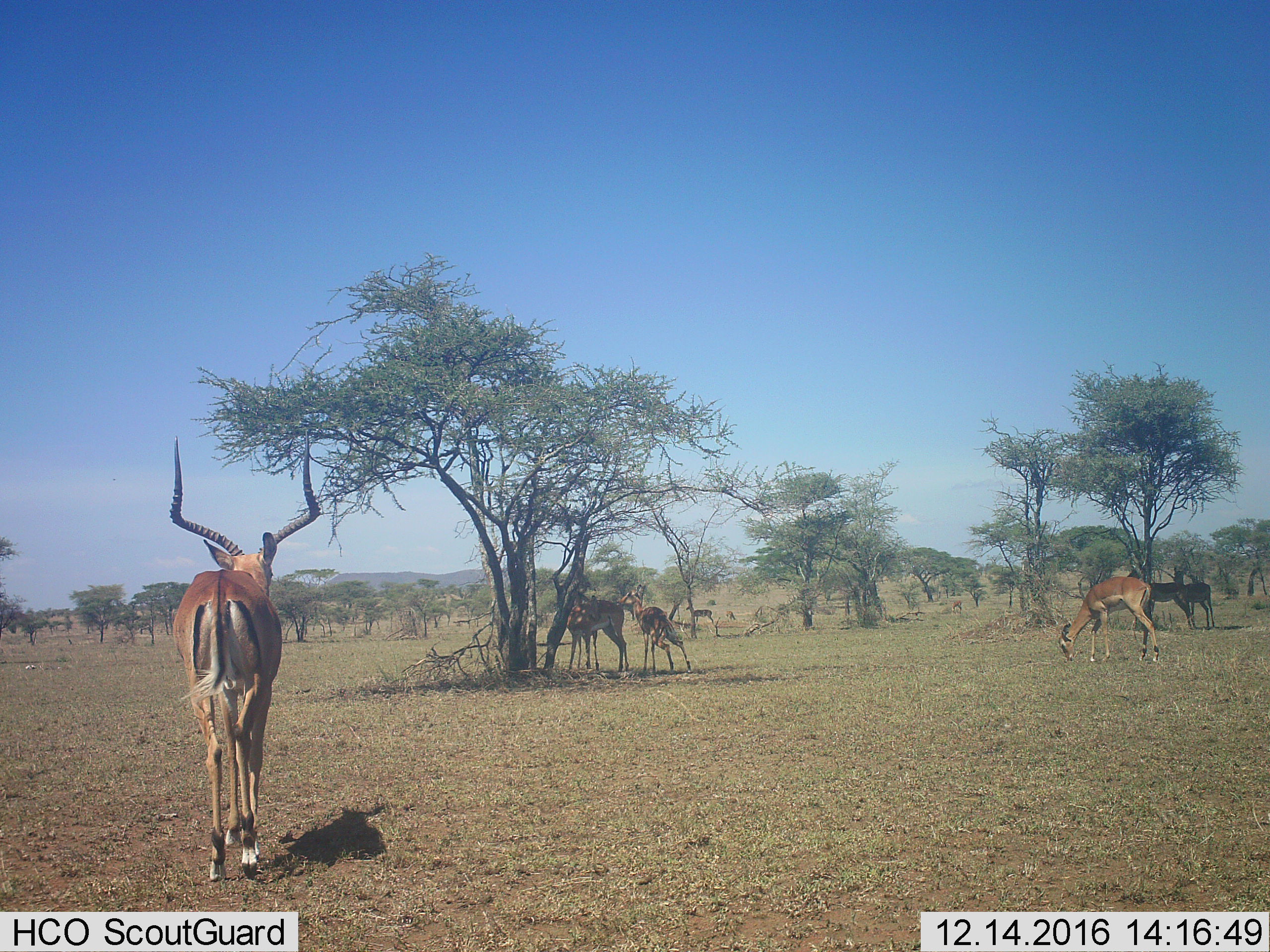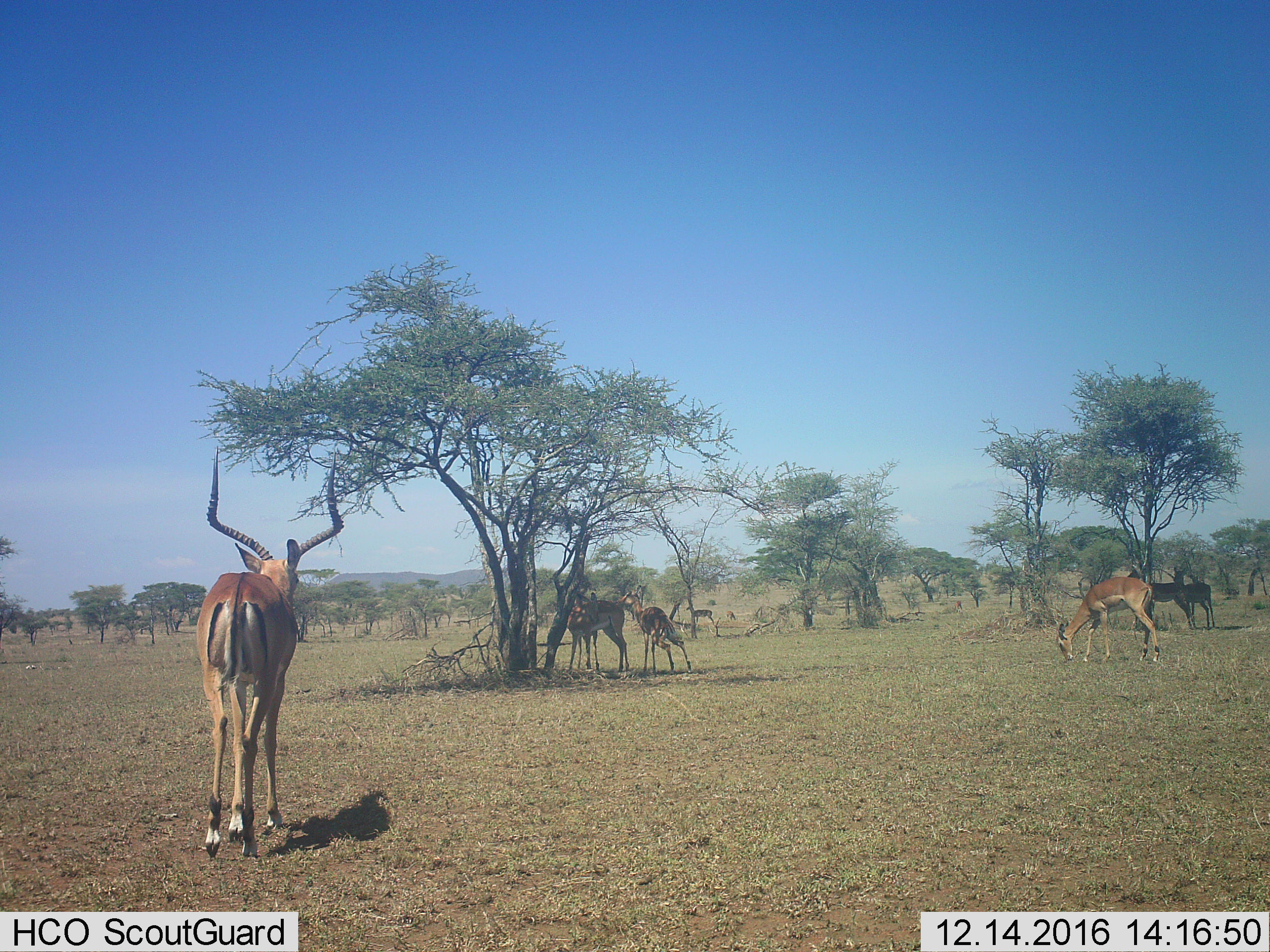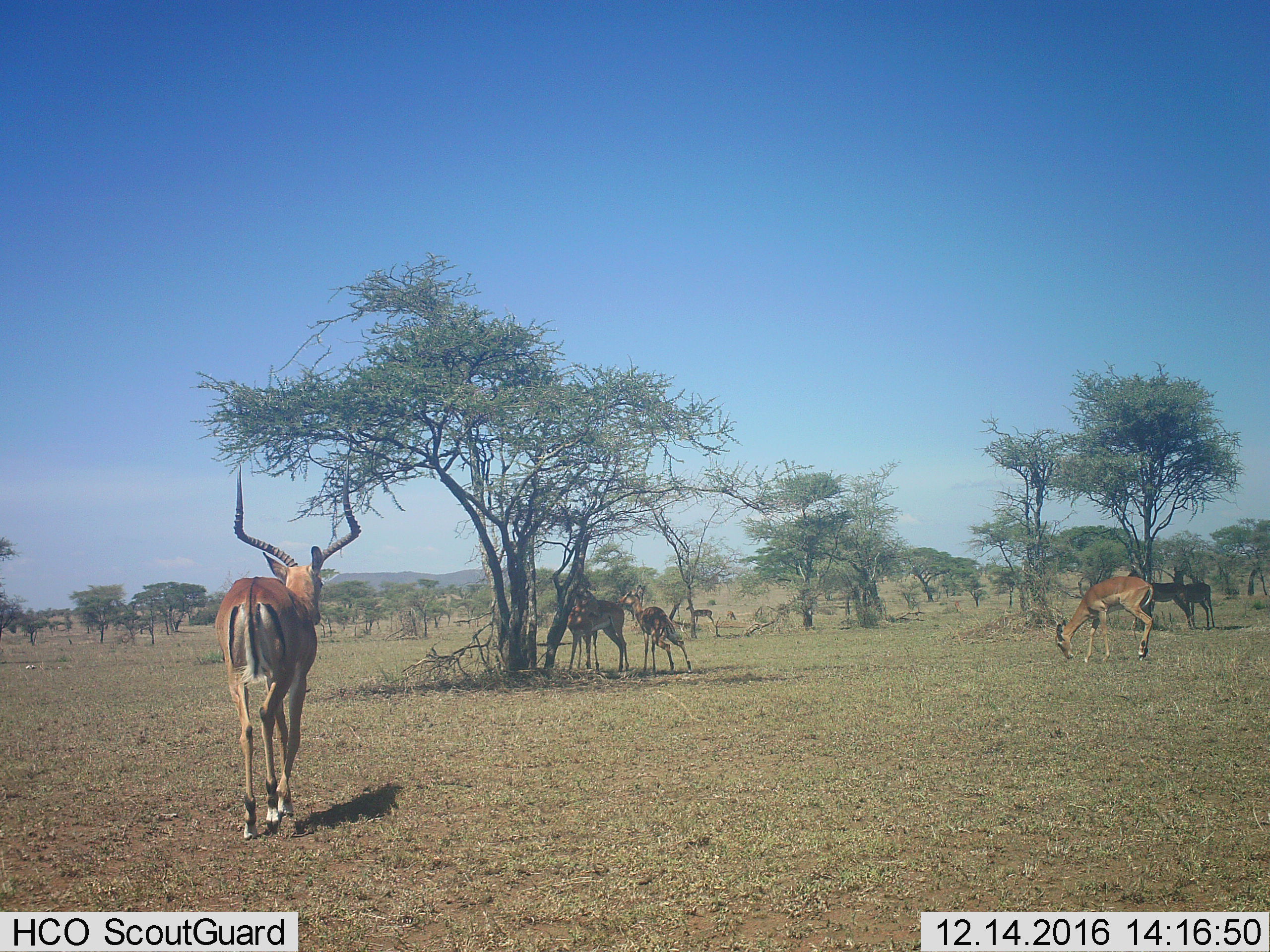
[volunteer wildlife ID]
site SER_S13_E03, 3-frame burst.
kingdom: Animalia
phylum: Chordata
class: Mammalia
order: Artiodactyla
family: Bovidae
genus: Aepyceros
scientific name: Aepyceros melampus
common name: impala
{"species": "impala (Aepyceros melampus)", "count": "8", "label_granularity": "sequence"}